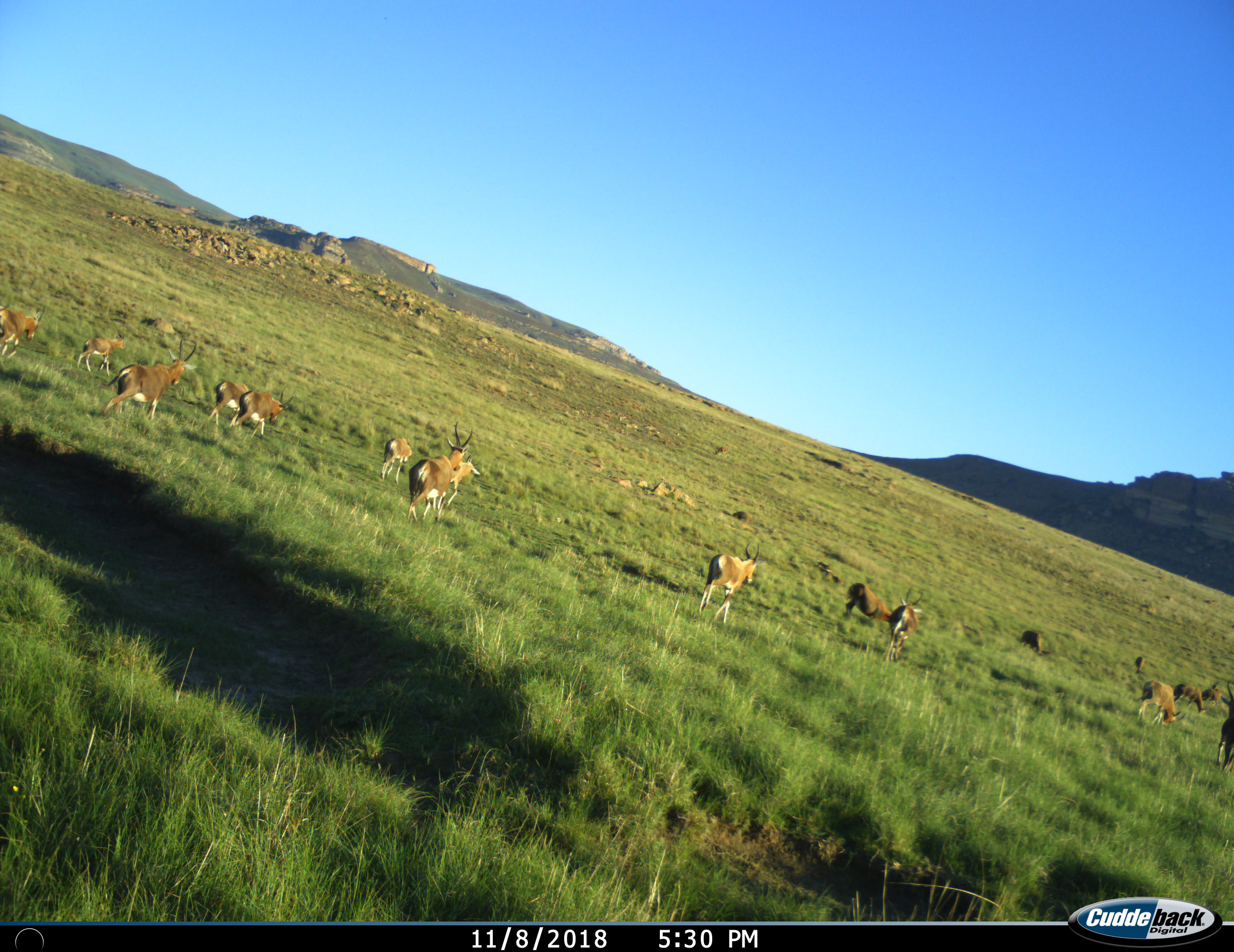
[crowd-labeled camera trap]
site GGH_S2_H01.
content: unidentified animal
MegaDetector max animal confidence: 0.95